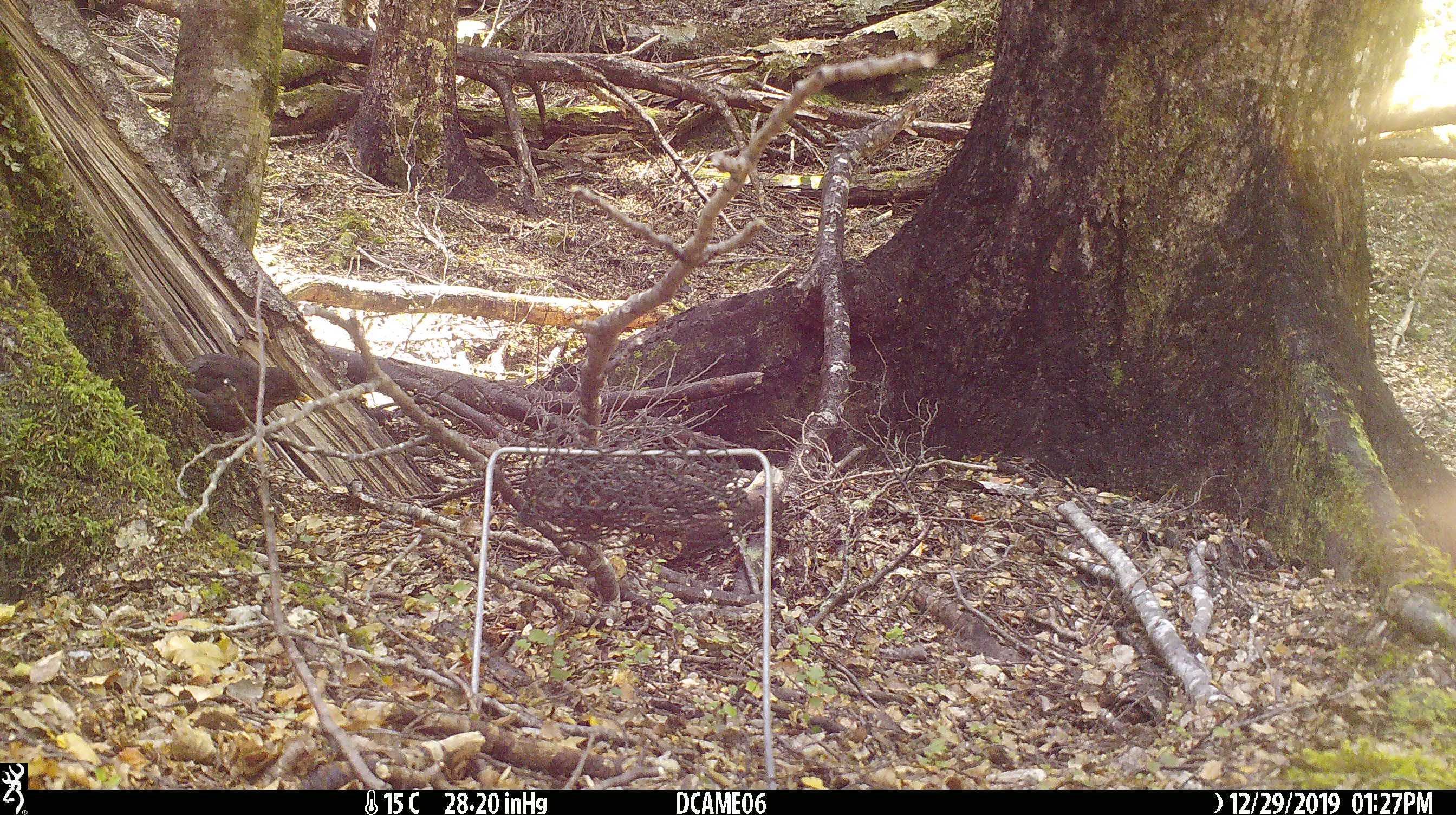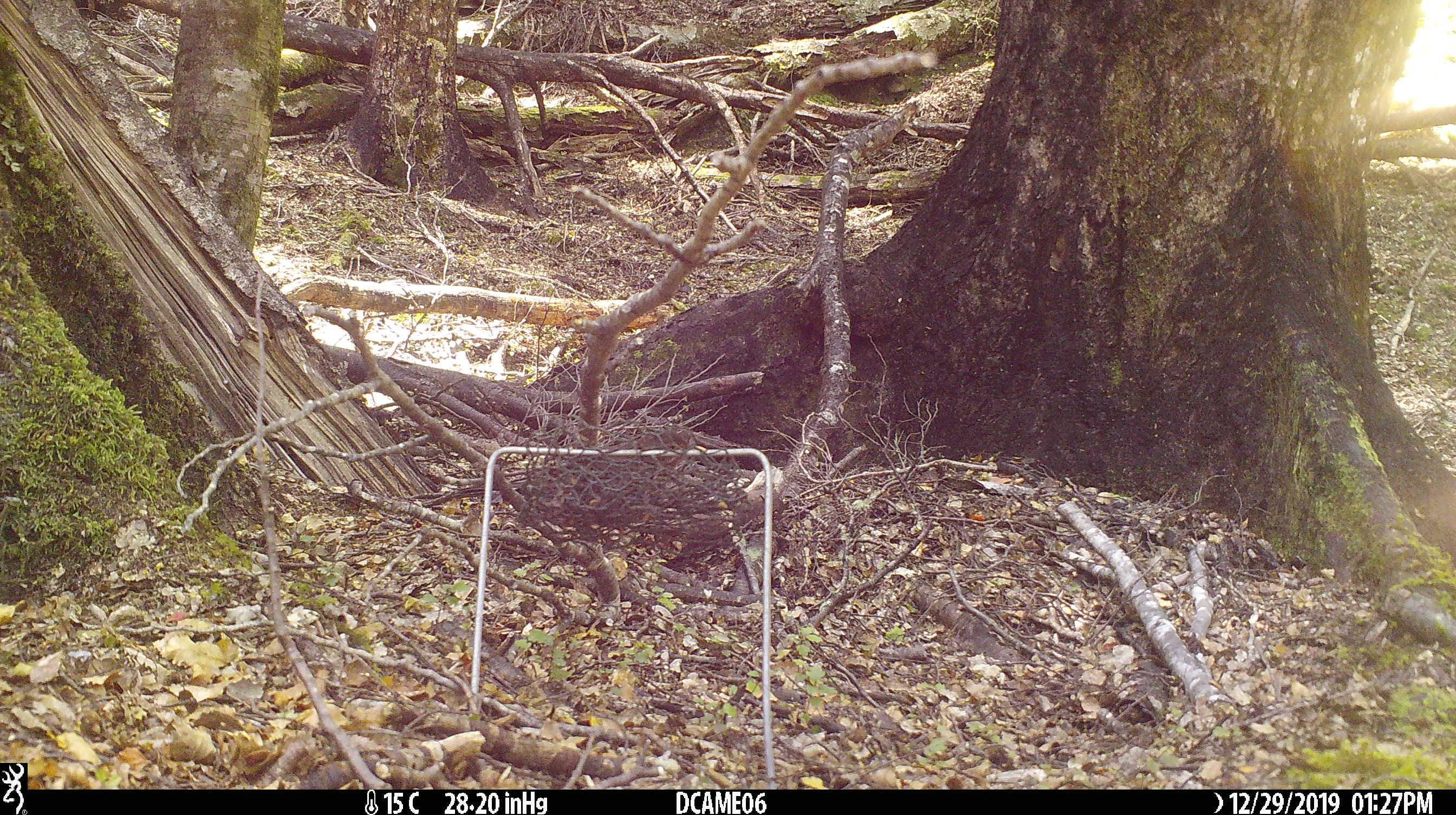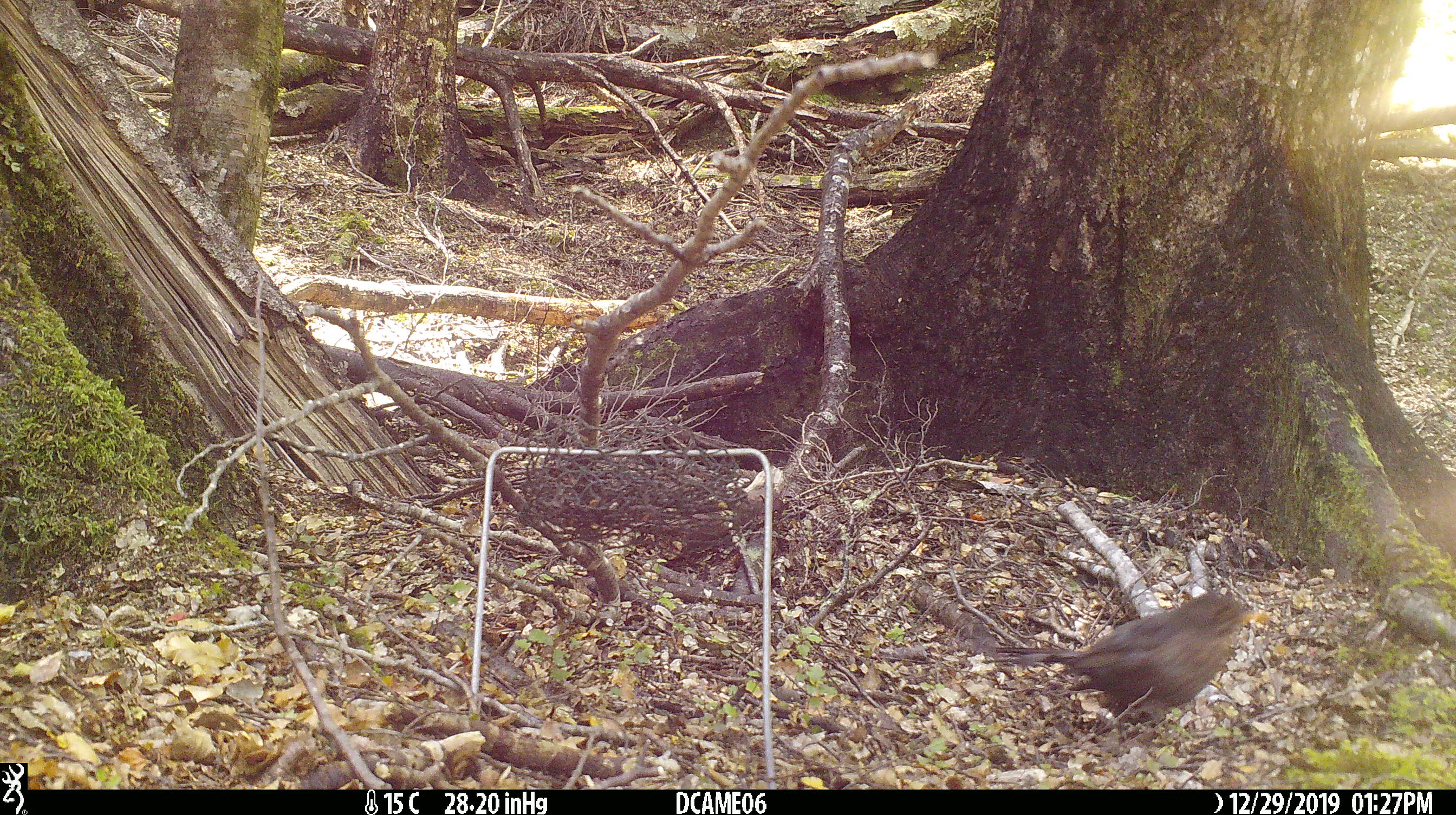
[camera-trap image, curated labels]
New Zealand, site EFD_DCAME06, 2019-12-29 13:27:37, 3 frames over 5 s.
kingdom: Animalia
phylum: Chordata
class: Aves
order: Passeriformes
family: Turdidae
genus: Turdus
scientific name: Turdus merula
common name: eurasian blackbird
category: blackbird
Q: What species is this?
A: Blackbird (eurasian blackbird) (Turdus merula).